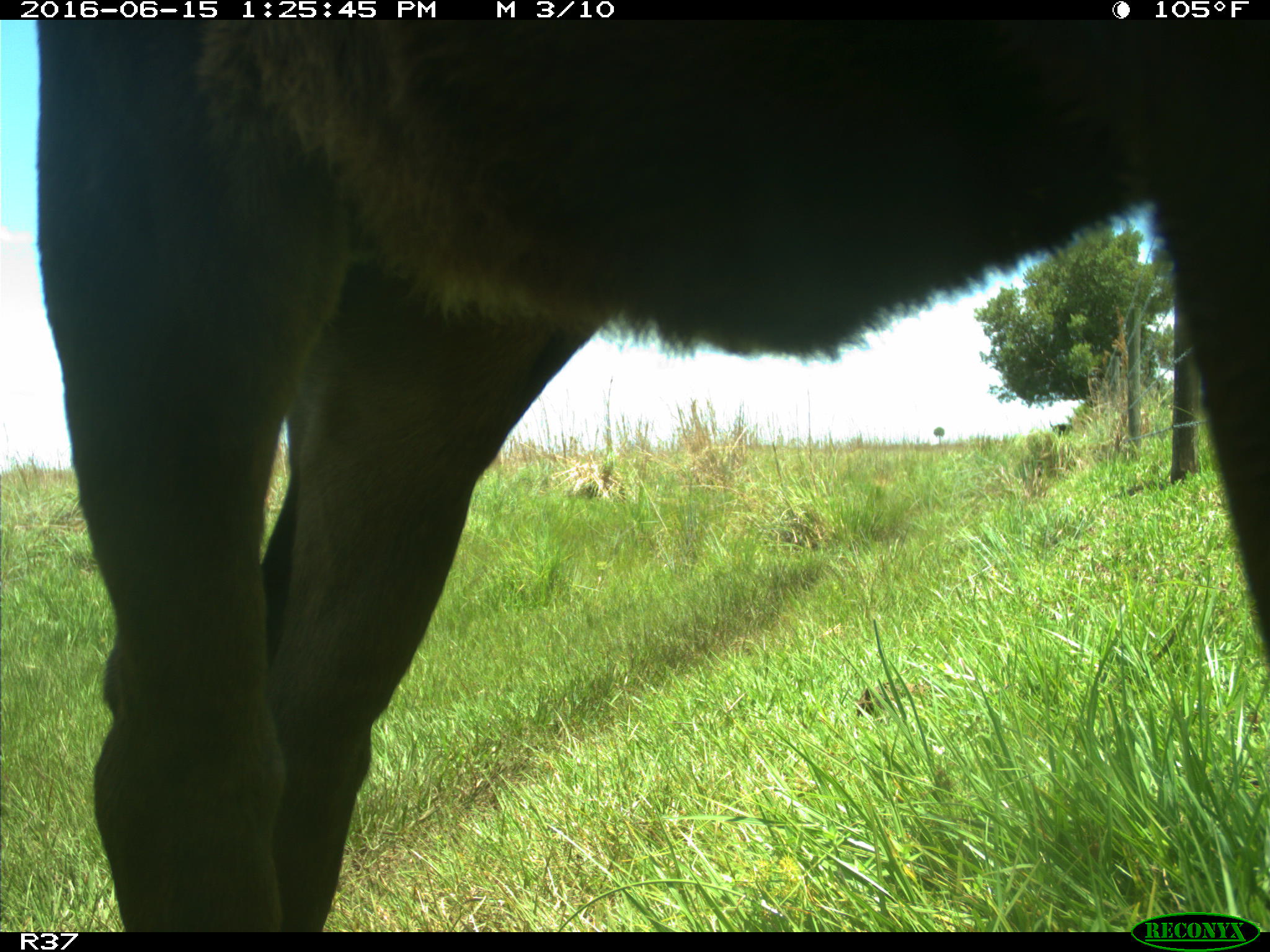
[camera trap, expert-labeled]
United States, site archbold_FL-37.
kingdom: Animalia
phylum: Chordata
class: Mammalia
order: Artiodactyla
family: Bovidae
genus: Bos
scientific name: Bos taurus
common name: domestic cow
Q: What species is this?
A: Bos taurus (domestic cow).